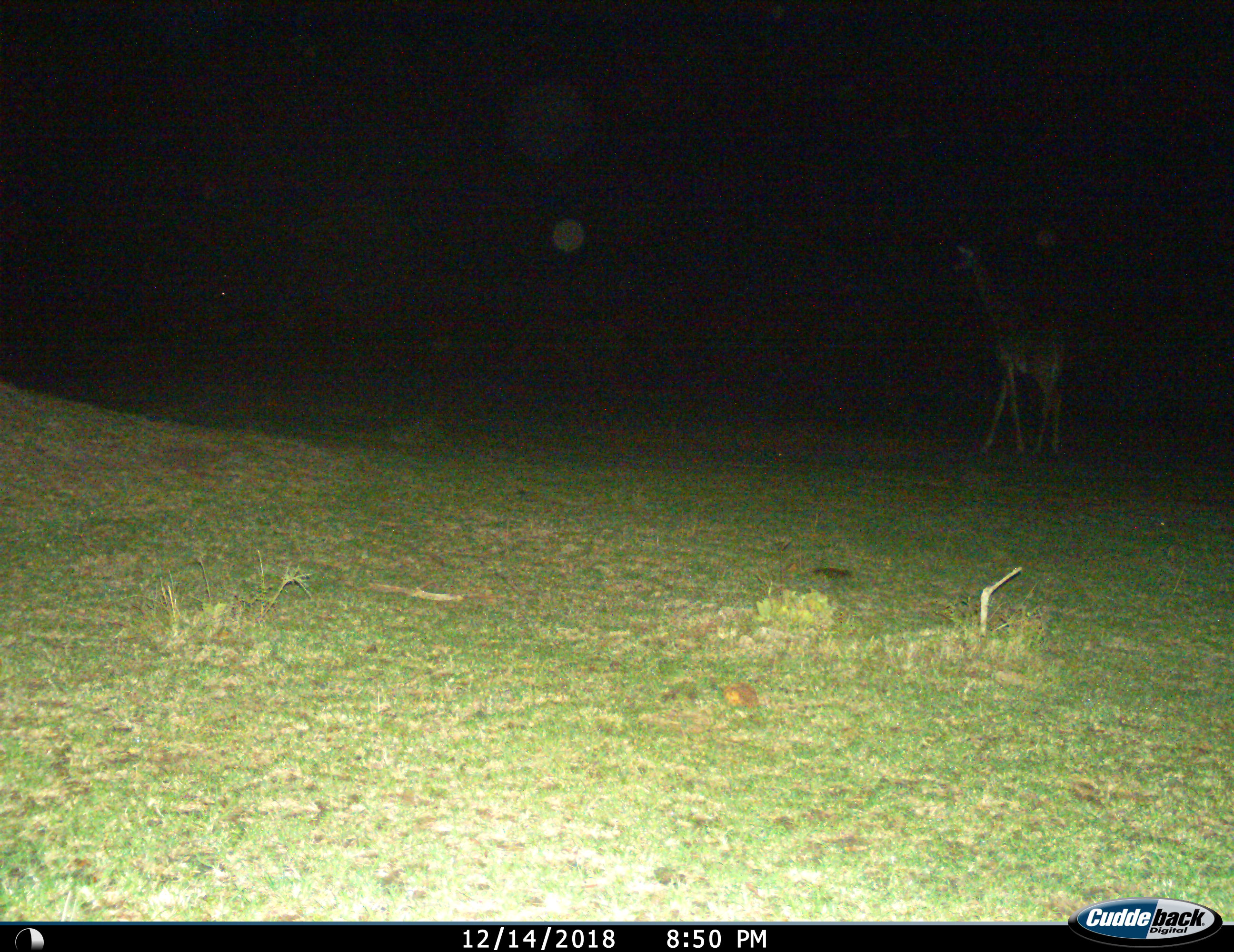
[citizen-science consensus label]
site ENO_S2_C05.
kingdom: Animalia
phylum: Chordata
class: Mammalia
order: Artiodactyla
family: Giraffidae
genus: Giraffa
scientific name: Giraffa camelopardalis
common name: giraffe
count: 1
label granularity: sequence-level